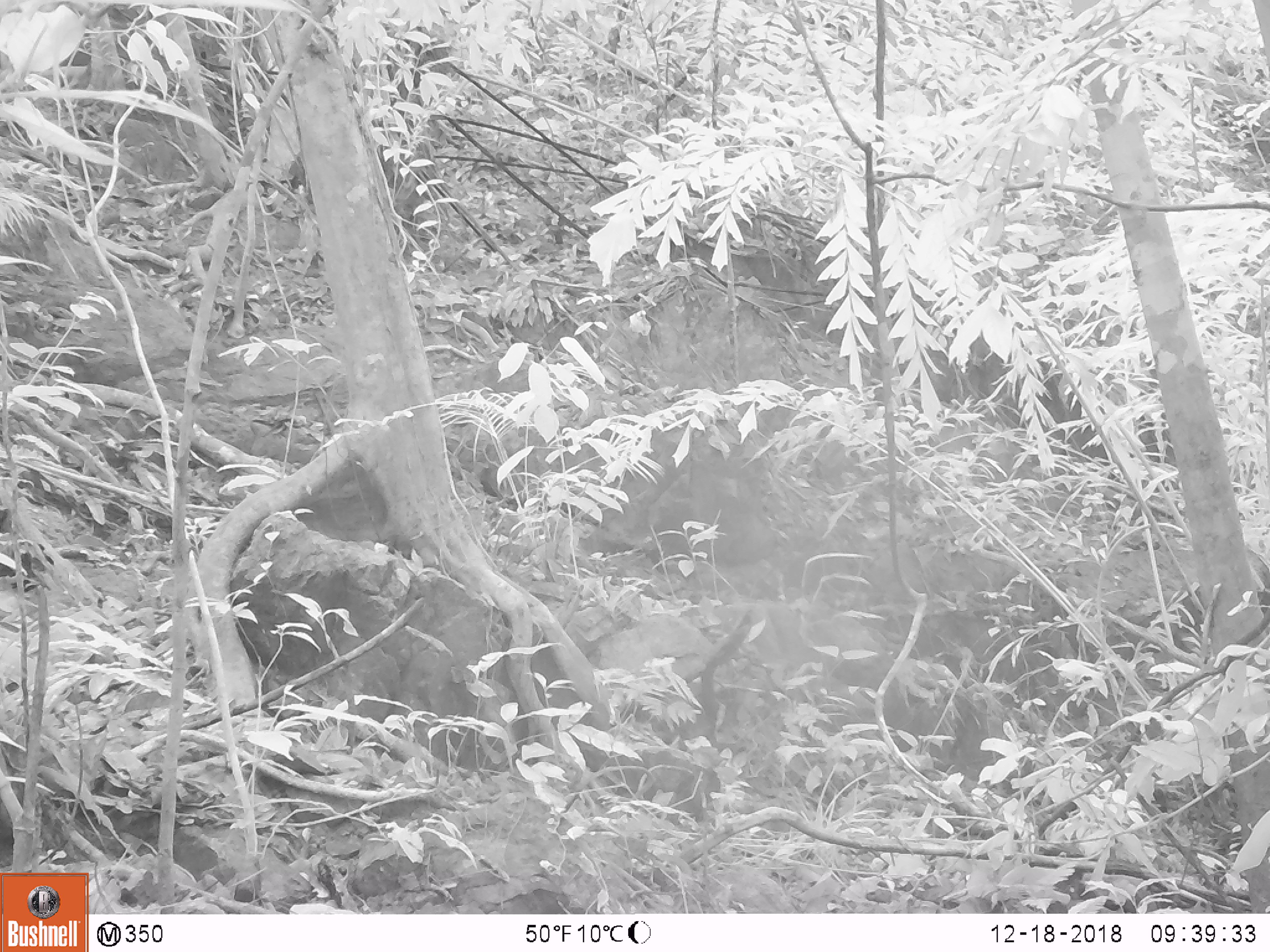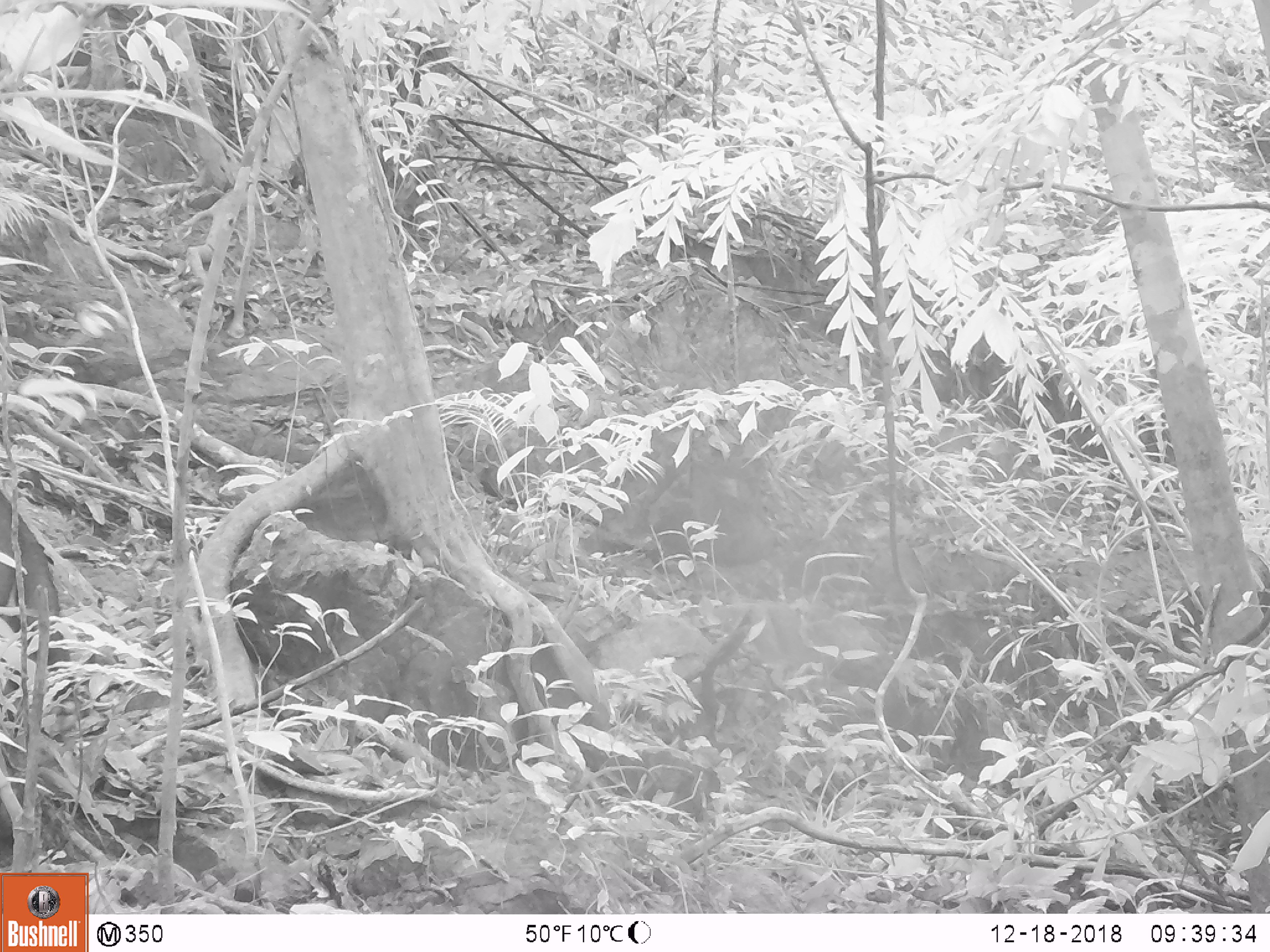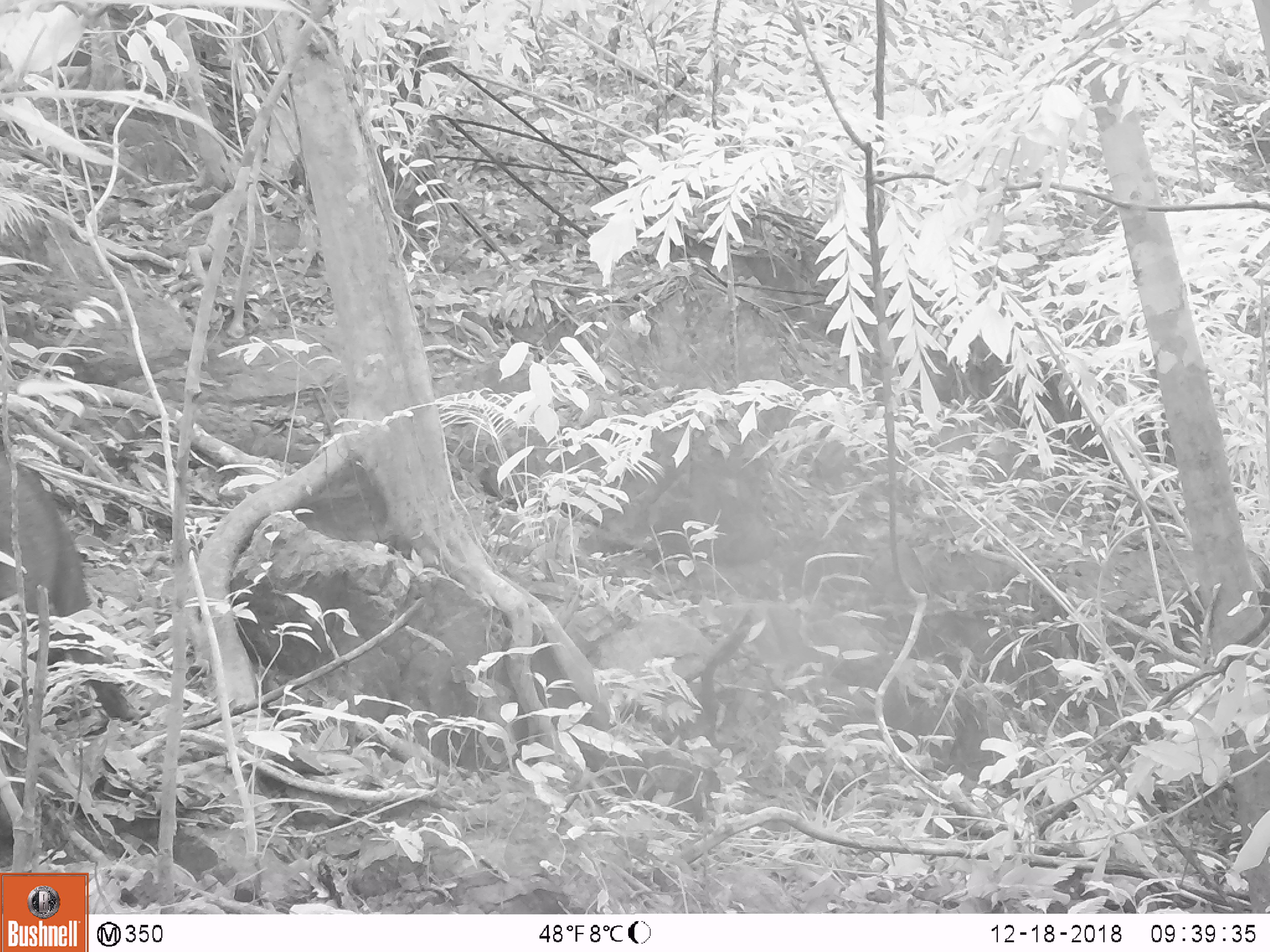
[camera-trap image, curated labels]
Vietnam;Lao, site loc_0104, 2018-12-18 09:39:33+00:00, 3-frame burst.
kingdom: Animalia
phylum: Chordata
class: Mammalia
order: Artiodactyla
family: Suidae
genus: Sus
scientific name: Sus scrofa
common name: eurasian wild pig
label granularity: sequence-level